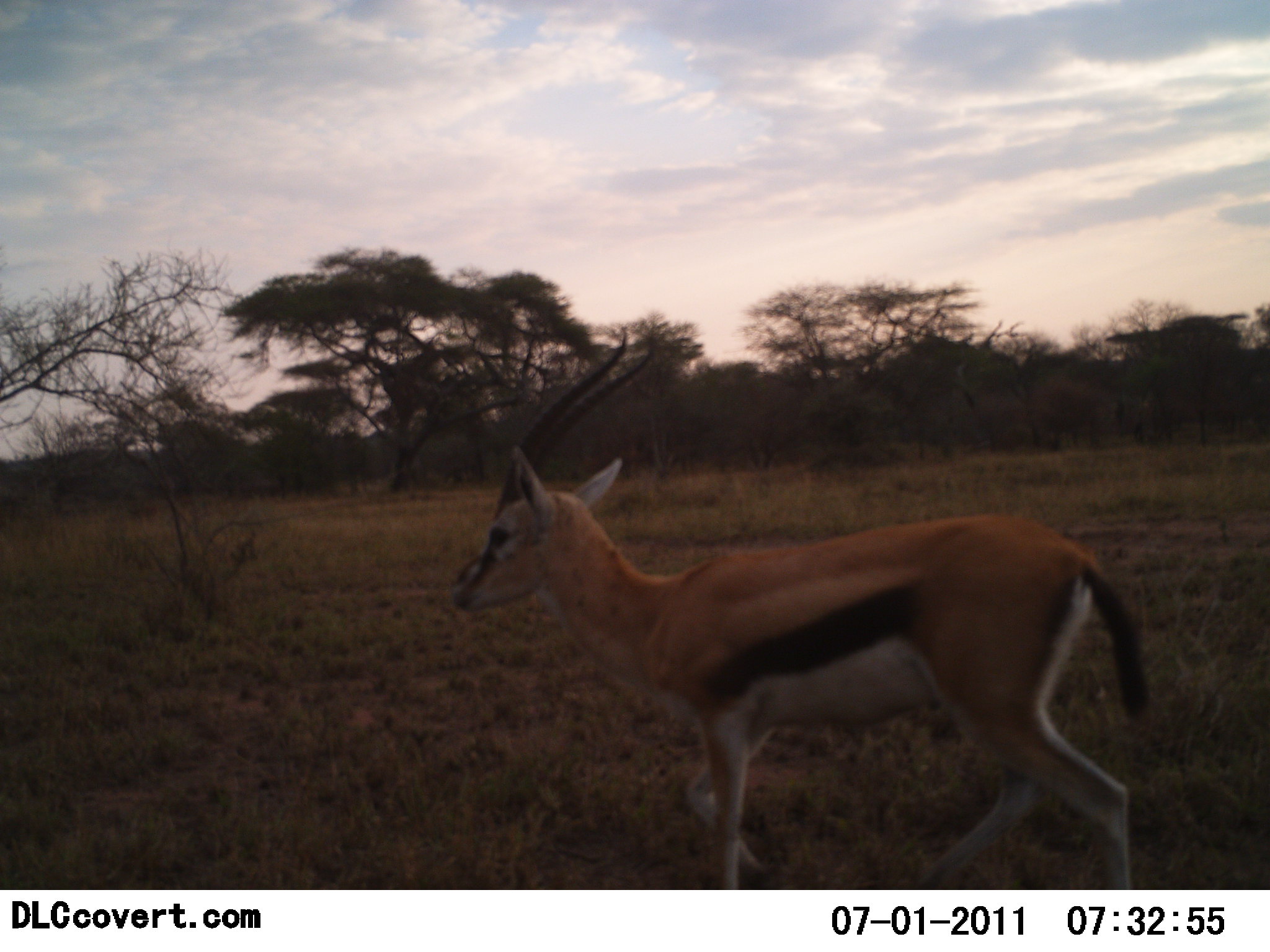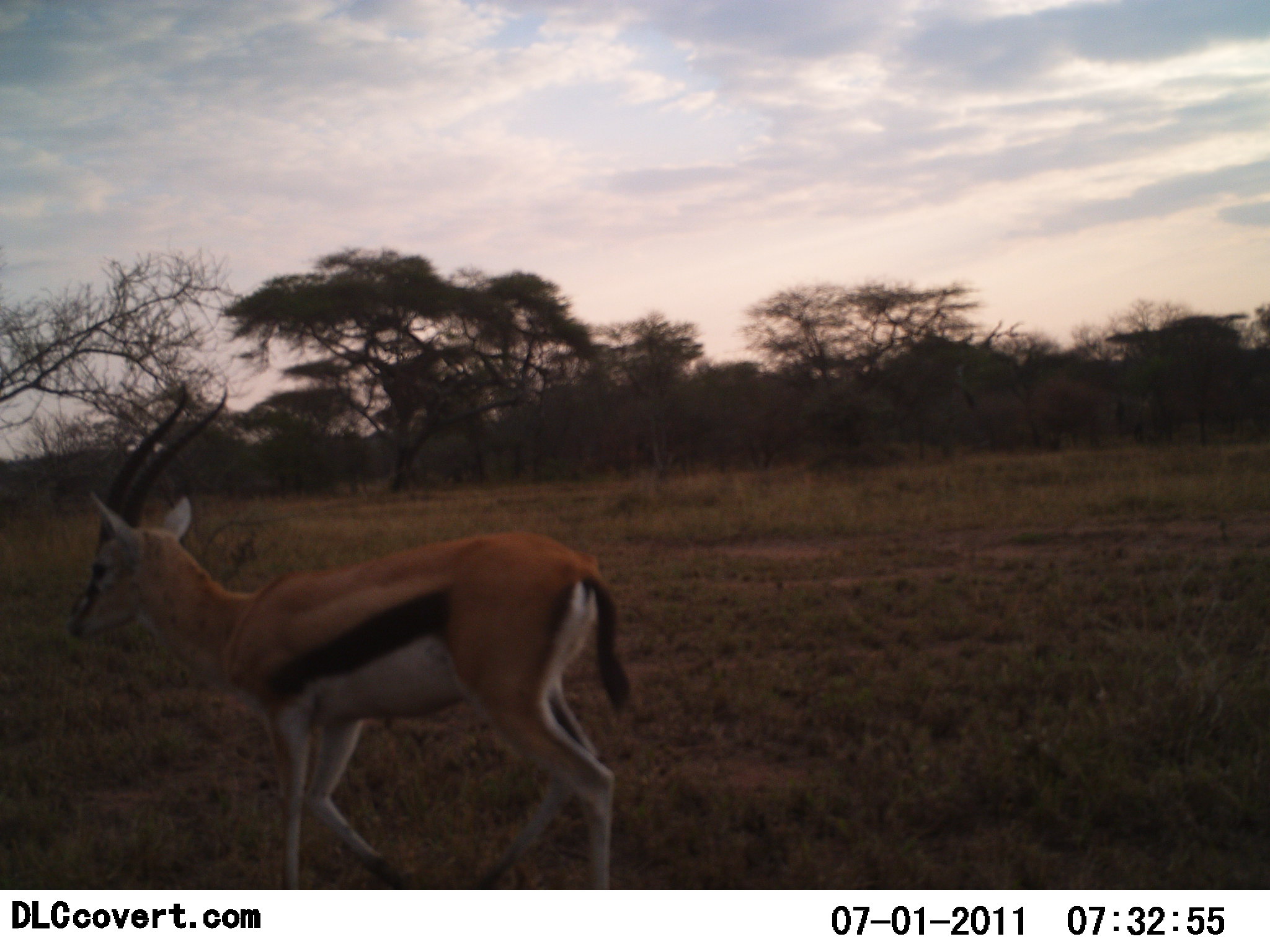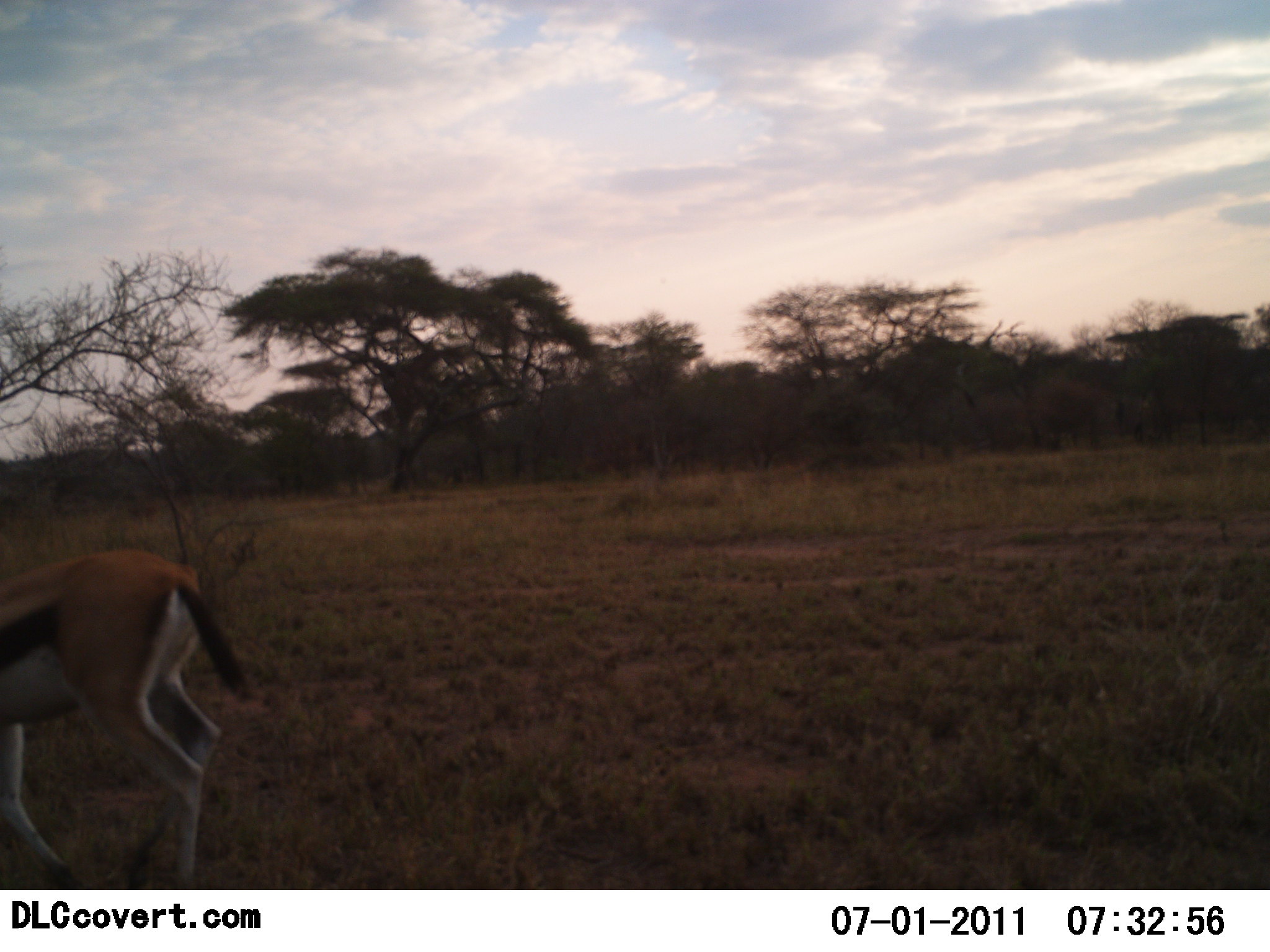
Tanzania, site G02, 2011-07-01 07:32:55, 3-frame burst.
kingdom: Animalia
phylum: Chordata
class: Mammalia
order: Artiodactyla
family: Bovidae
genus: Eudorcas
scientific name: Eudorcas thomsonii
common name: thomson's gazelle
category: gazellethomsons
Gazellethomsons (thomson's gazelle) (Eudorcas thomsonii), count 1. Behavior (volunteer vote fractions): standing 20%, resting 0%, moving 90%, interacting 0%. Young present (vote fraction): 0%. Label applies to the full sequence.